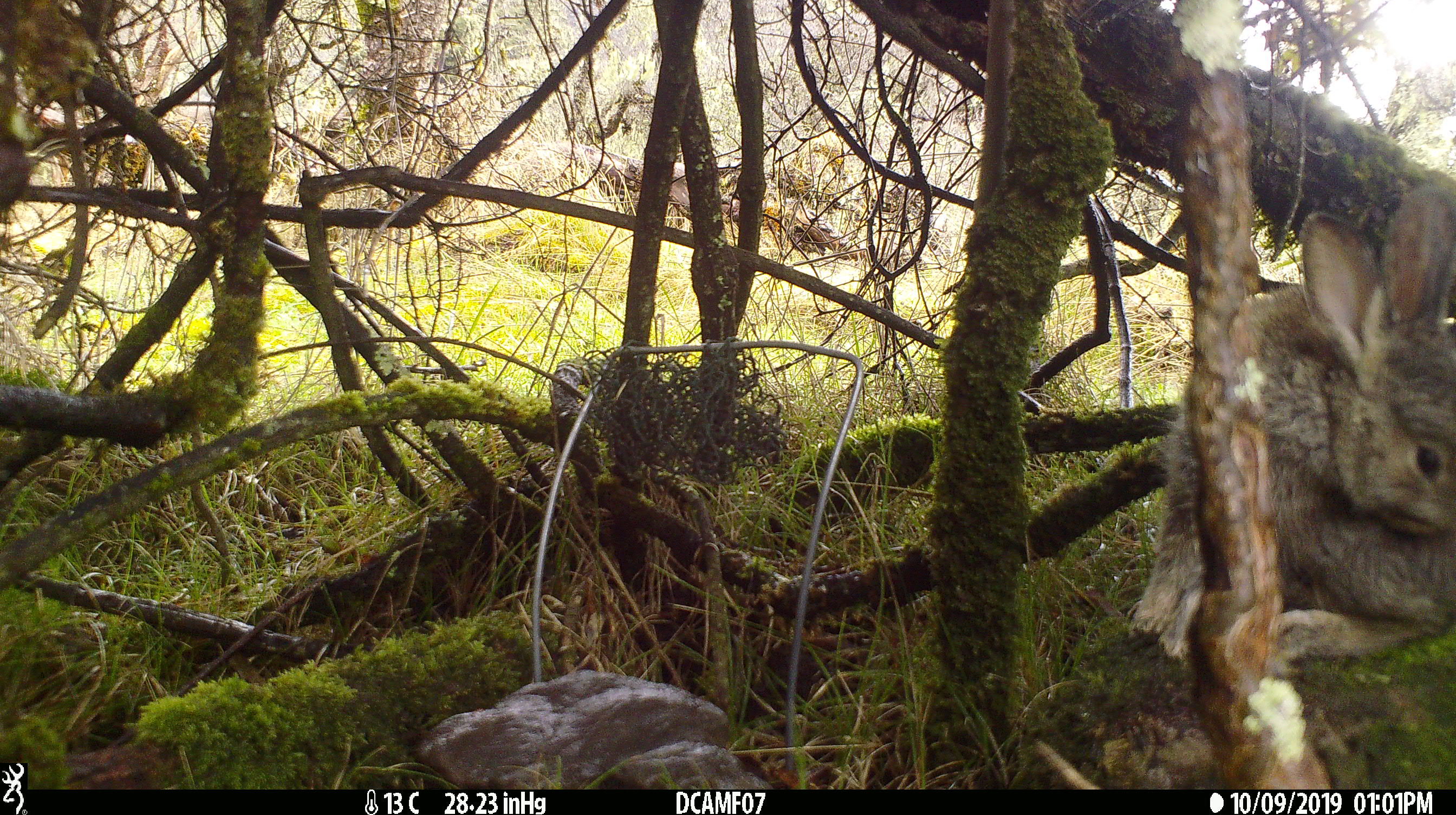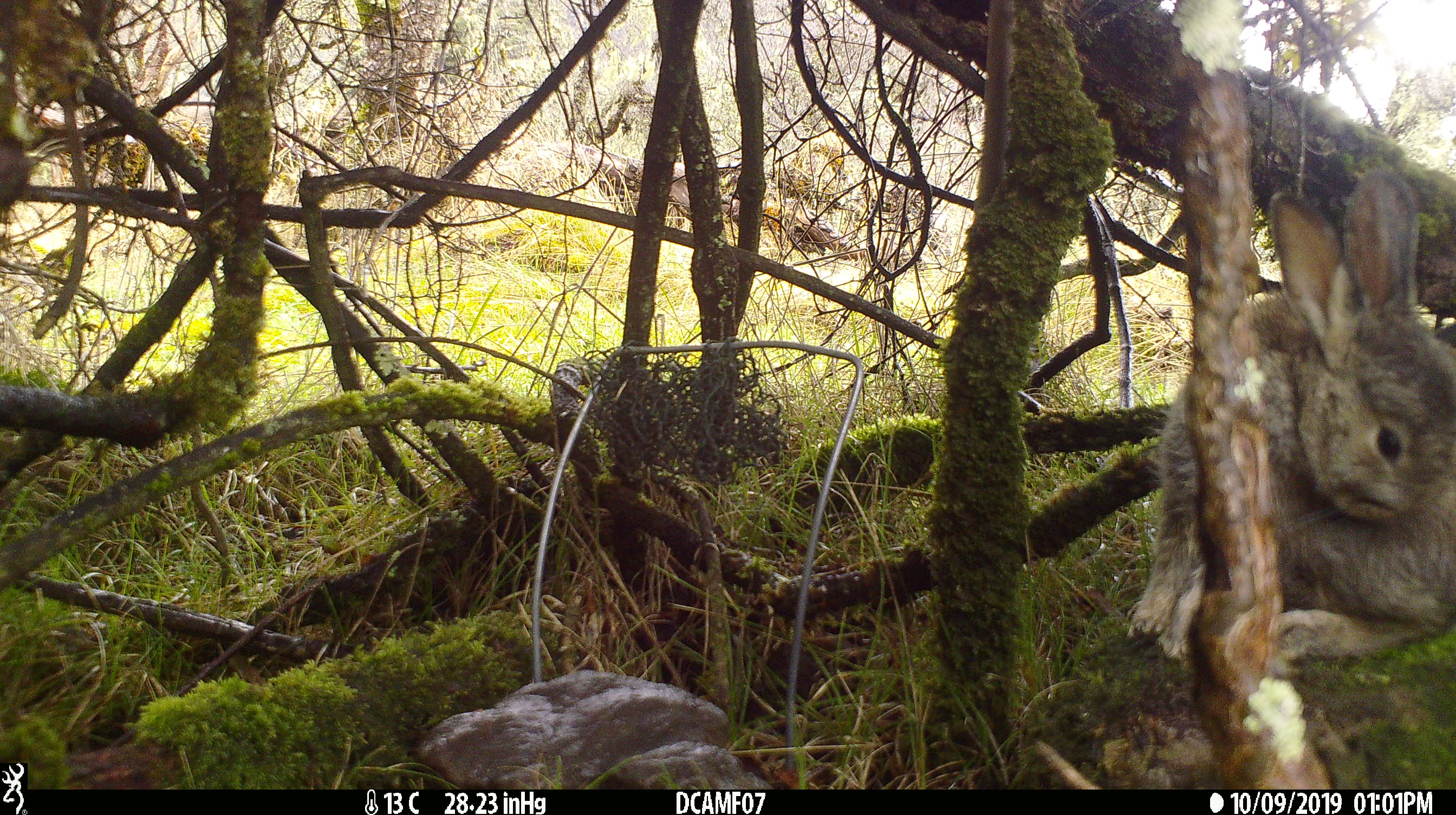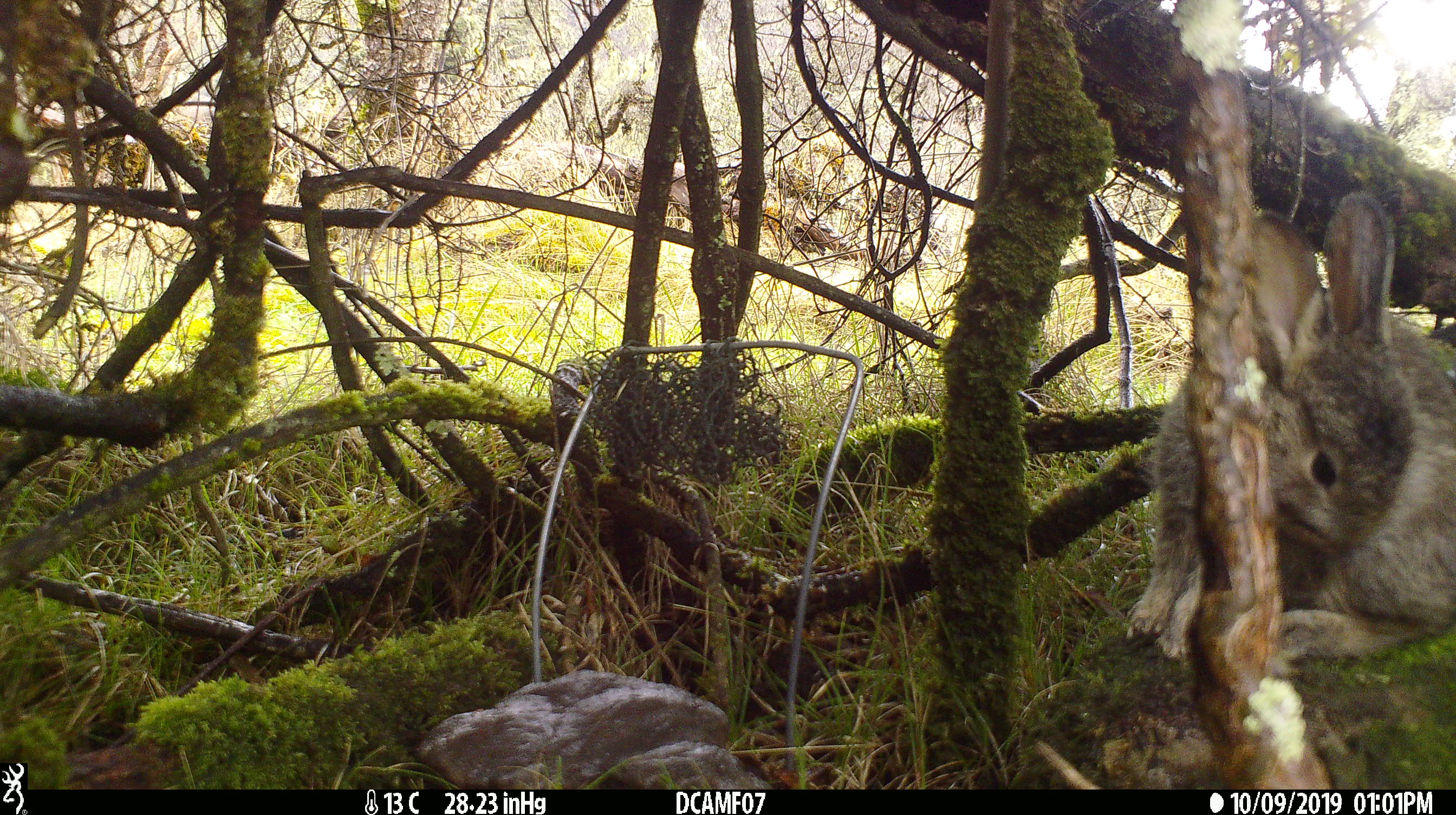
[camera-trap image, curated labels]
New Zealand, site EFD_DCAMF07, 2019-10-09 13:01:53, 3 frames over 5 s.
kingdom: Animalia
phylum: Chordata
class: Mammalia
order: Lagomorpha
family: Leporidae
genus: Oryctolagus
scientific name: Oryctolagus cuniculus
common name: european rabbit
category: rabbit